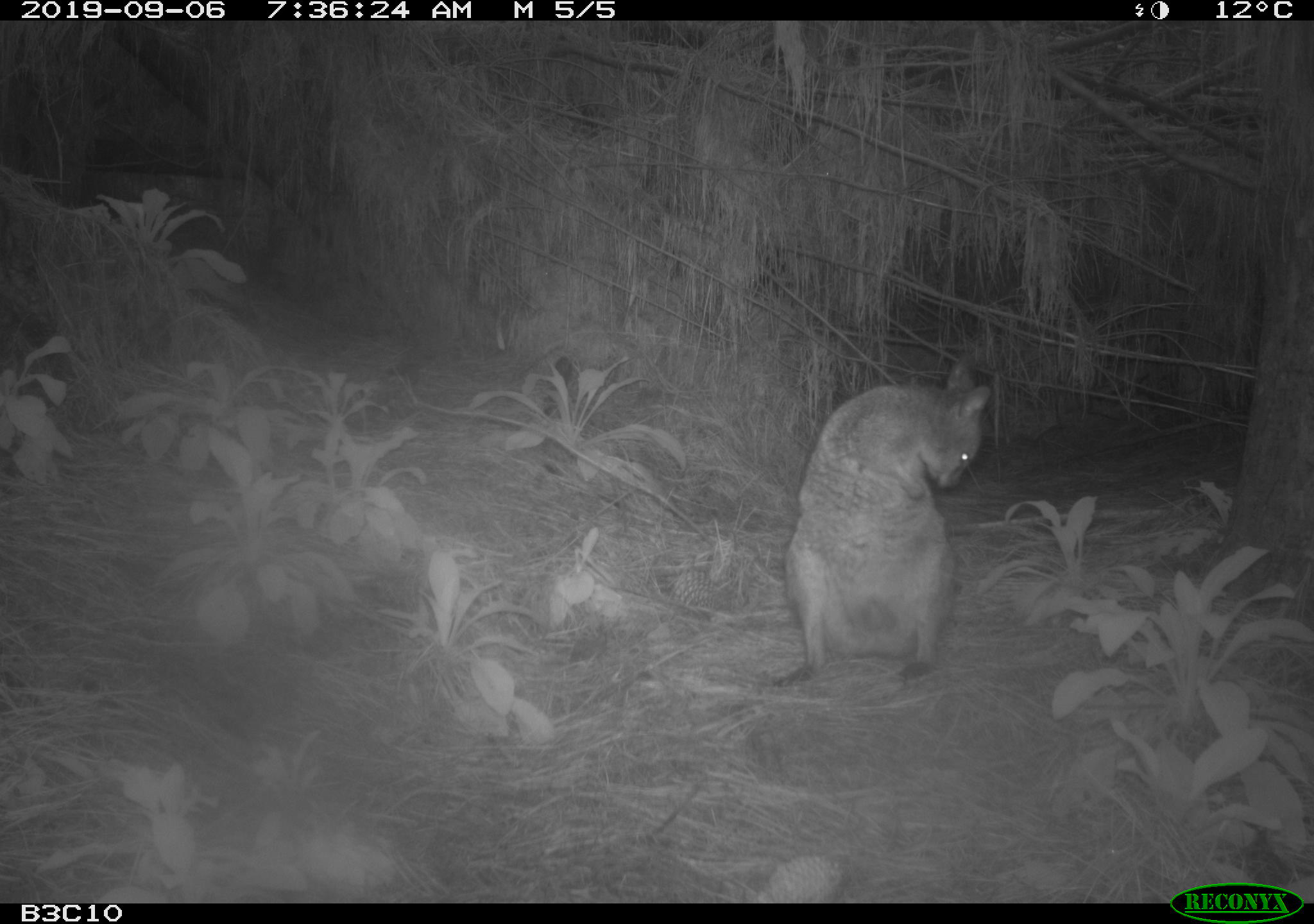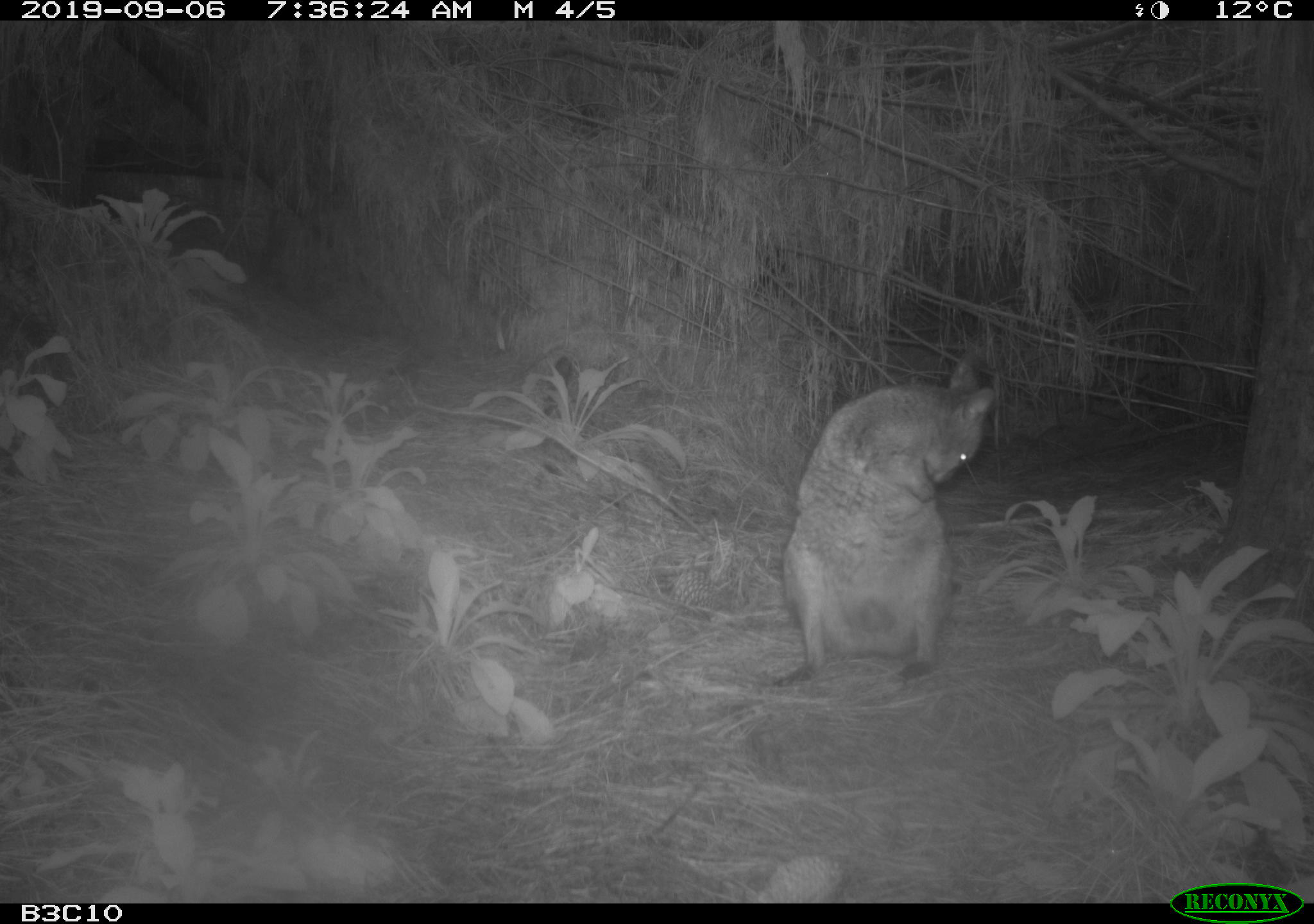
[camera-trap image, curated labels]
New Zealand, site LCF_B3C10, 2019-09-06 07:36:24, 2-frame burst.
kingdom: Animalia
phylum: Chordata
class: Mammalia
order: Diprotodontia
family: Macropodidae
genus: Notamacropus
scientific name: Notamacropus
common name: wallaby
Wallaby (Notamacropus).